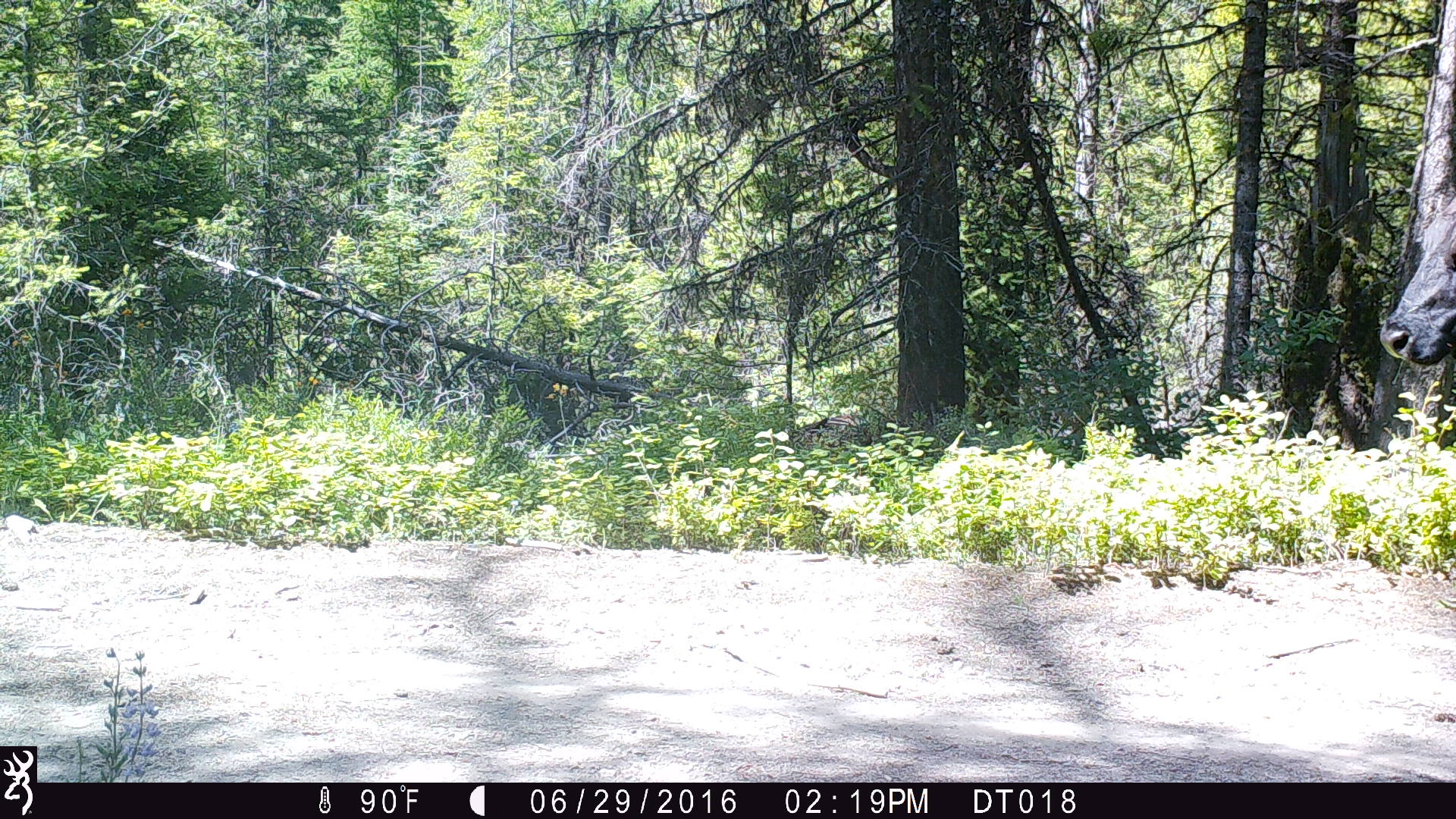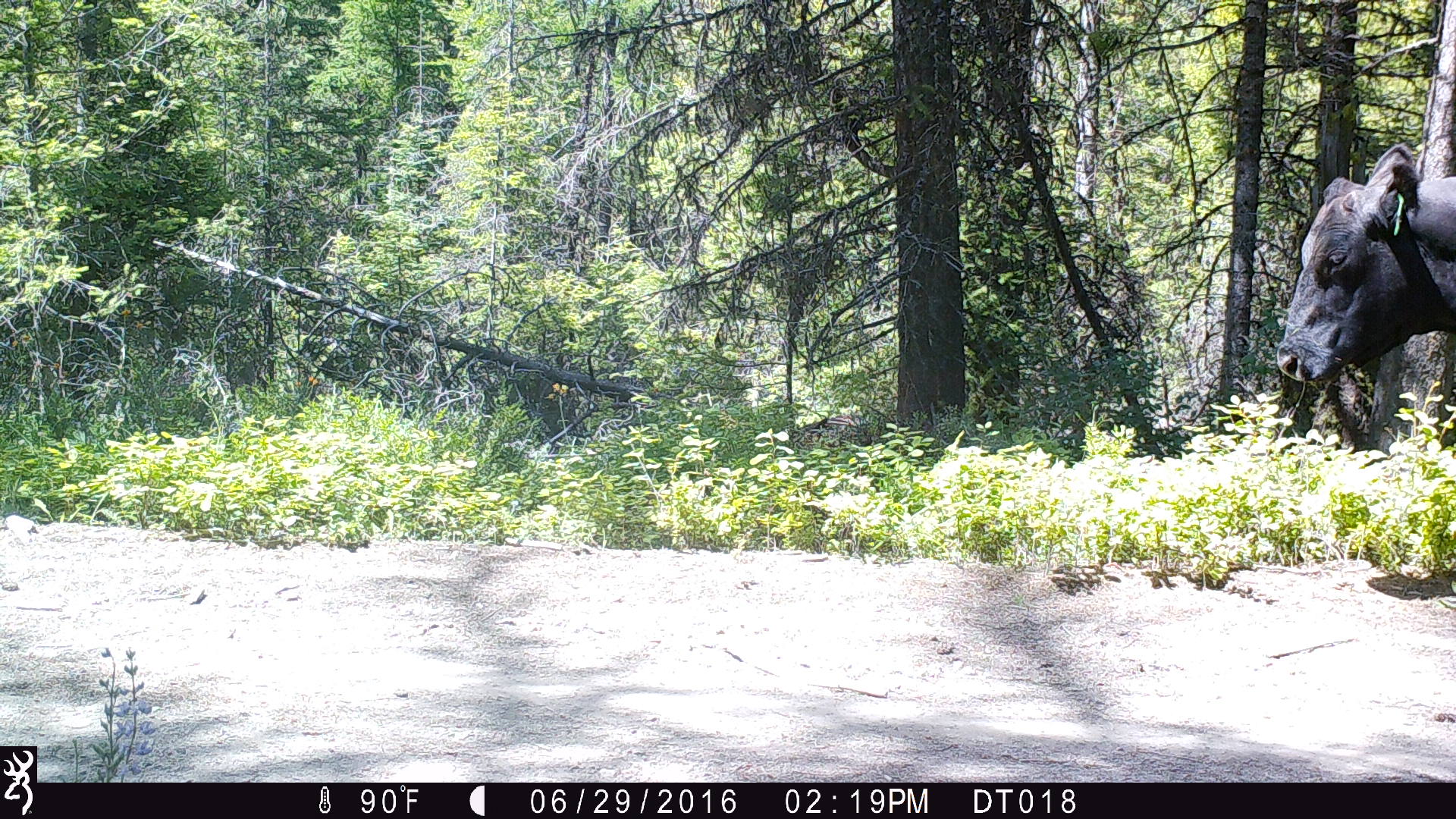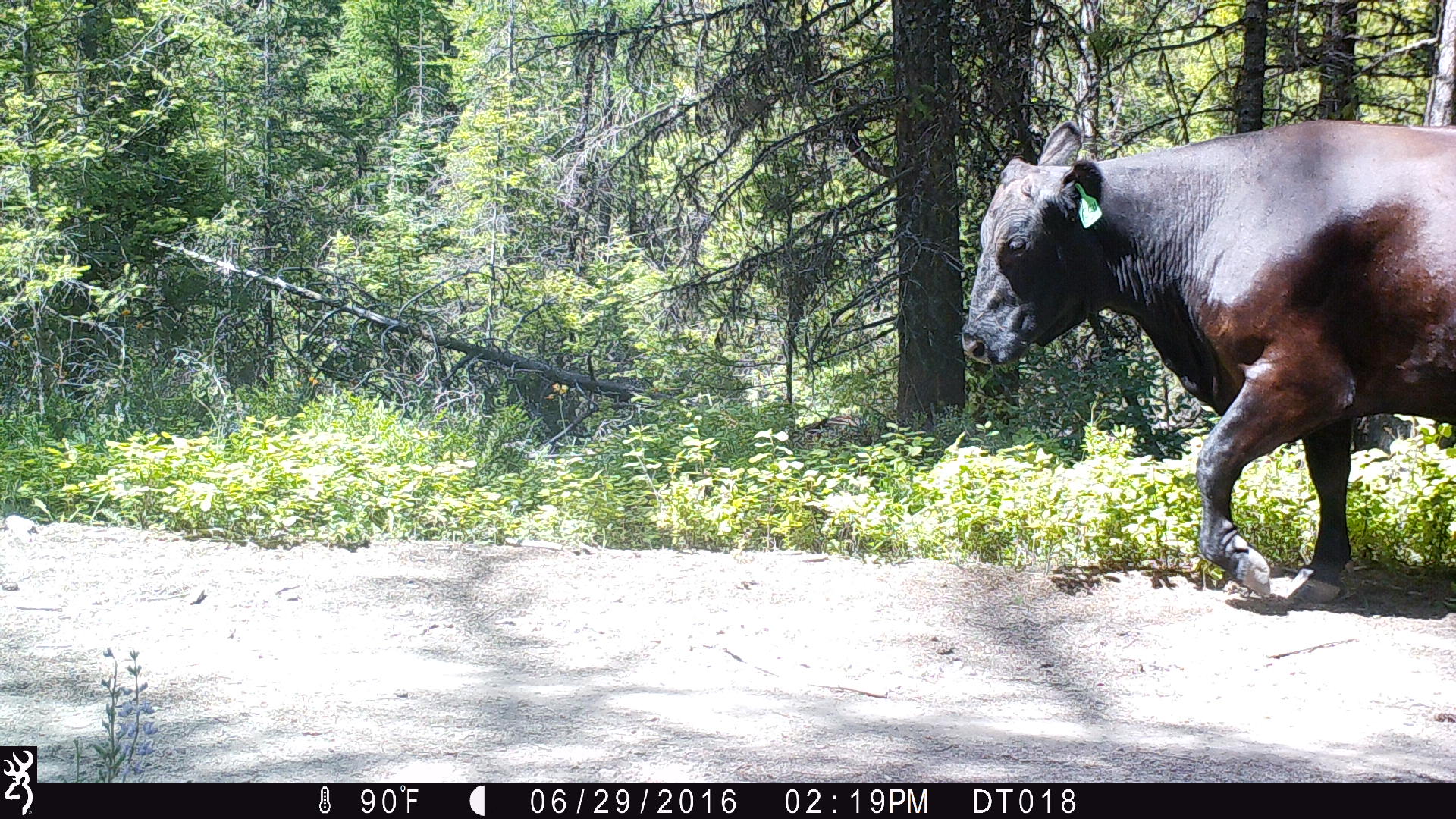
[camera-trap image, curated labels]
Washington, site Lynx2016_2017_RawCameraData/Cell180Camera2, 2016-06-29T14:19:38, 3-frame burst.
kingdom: Animalia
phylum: Chordata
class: Mammalia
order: Artiodactyla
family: Bovidae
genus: Bos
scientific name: Bos taurus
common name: domestic cattle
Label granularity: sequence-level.